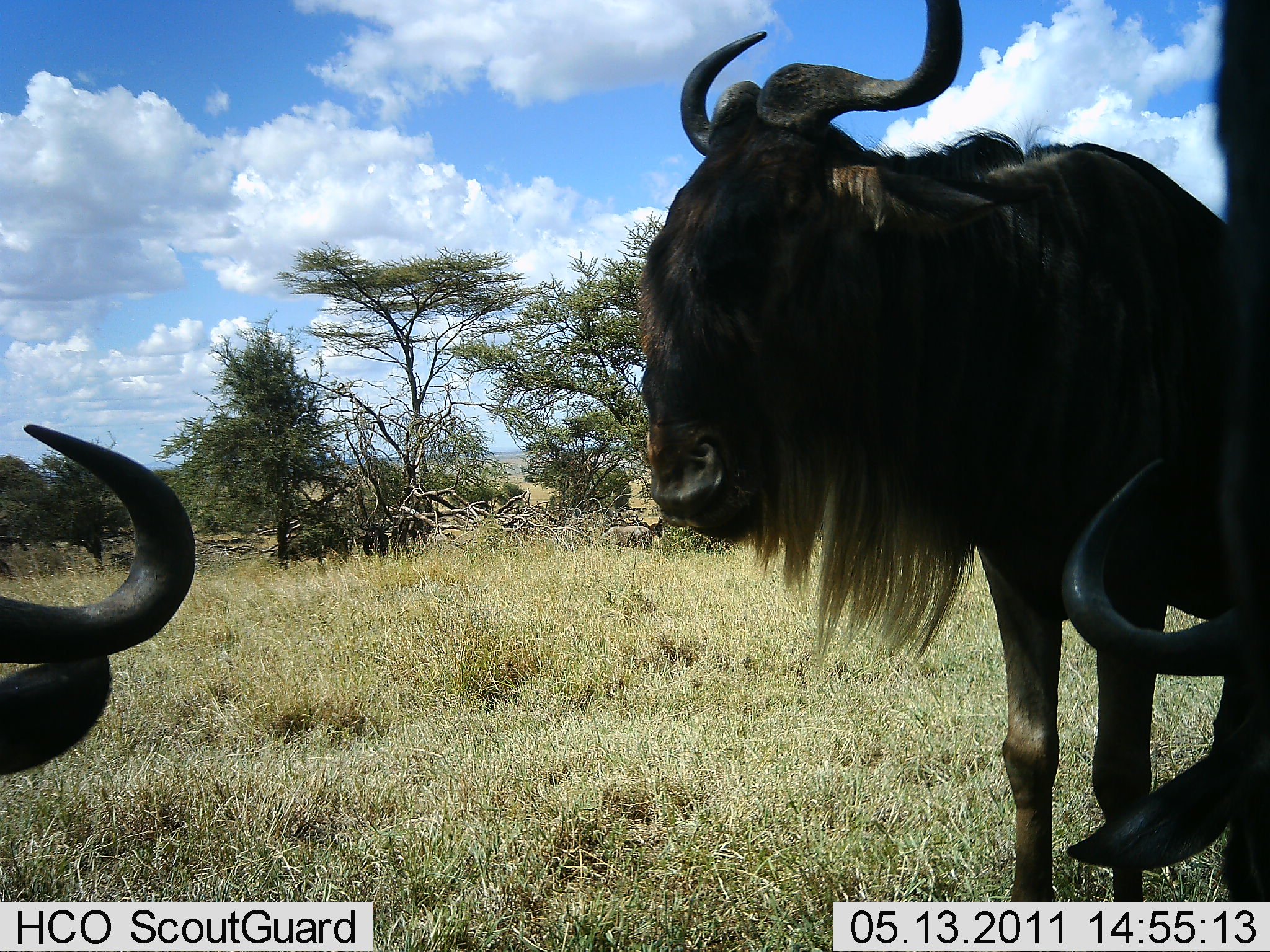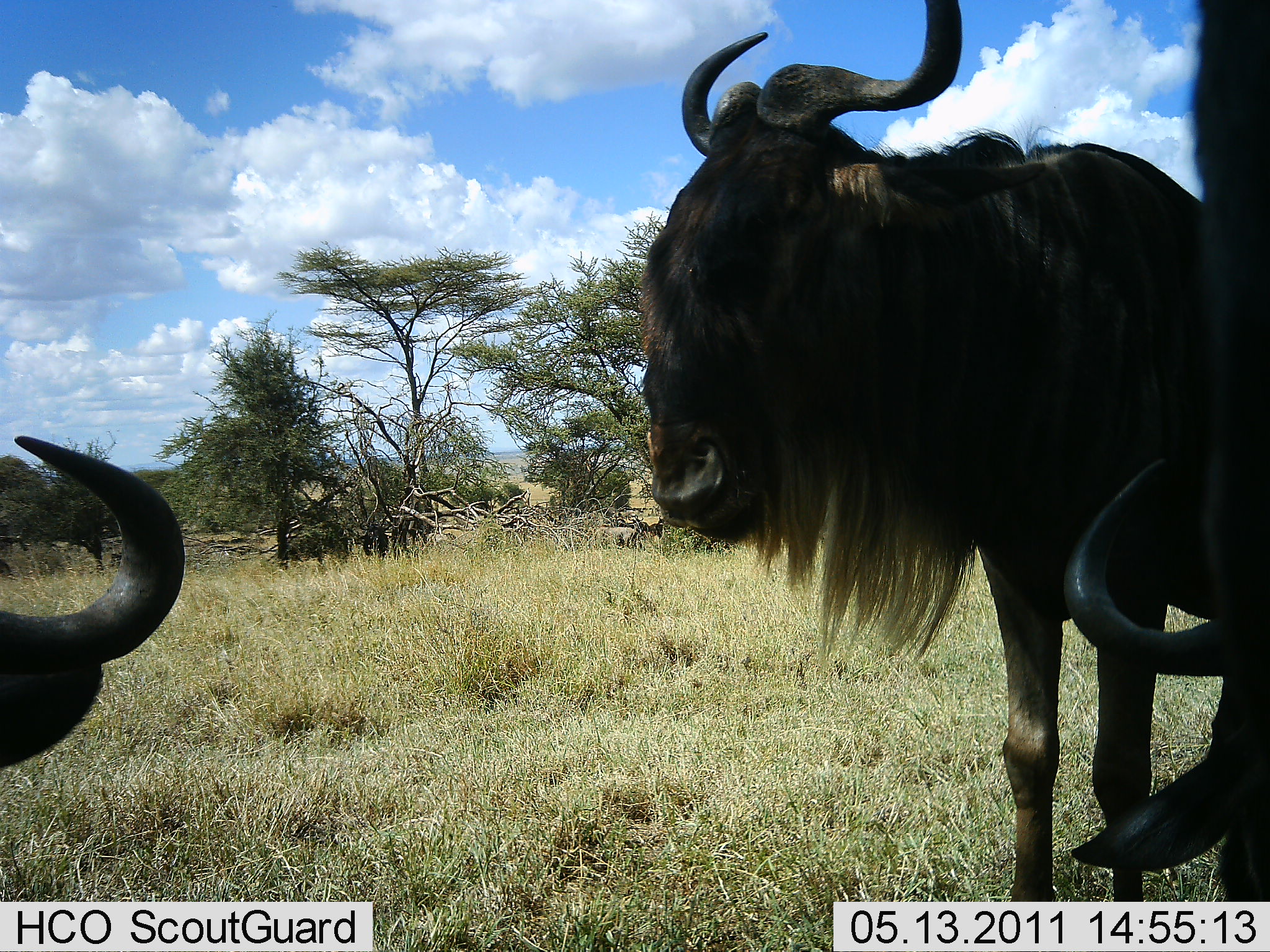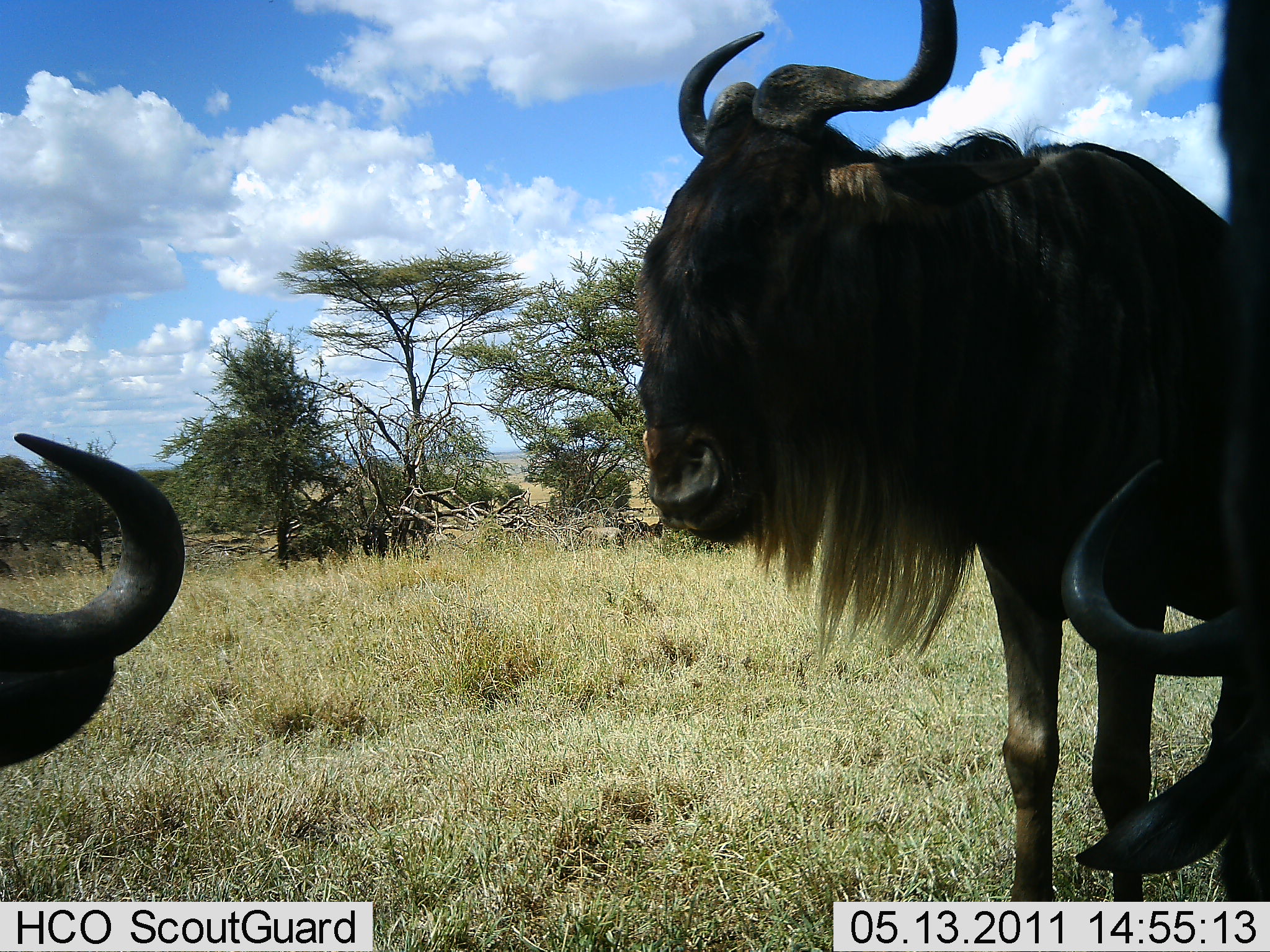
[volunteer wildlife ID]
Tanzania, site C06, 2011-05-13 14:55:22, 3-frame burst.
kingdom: Animalia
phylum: Chordata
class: Mammalia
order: Artiodactyla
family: Bovidae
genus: Connochaetes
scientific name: Connochaetes taurinus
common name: blue wildebeest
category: wildebeest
Wildebeest (blue wildebeest) (Connochaetes taurinus), count 4. Behavior (volunteer vote fractions): standing 100%, resting 45%, moving 64%, interacting 9%. Young present (vote fraction): 0%. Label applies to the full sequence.